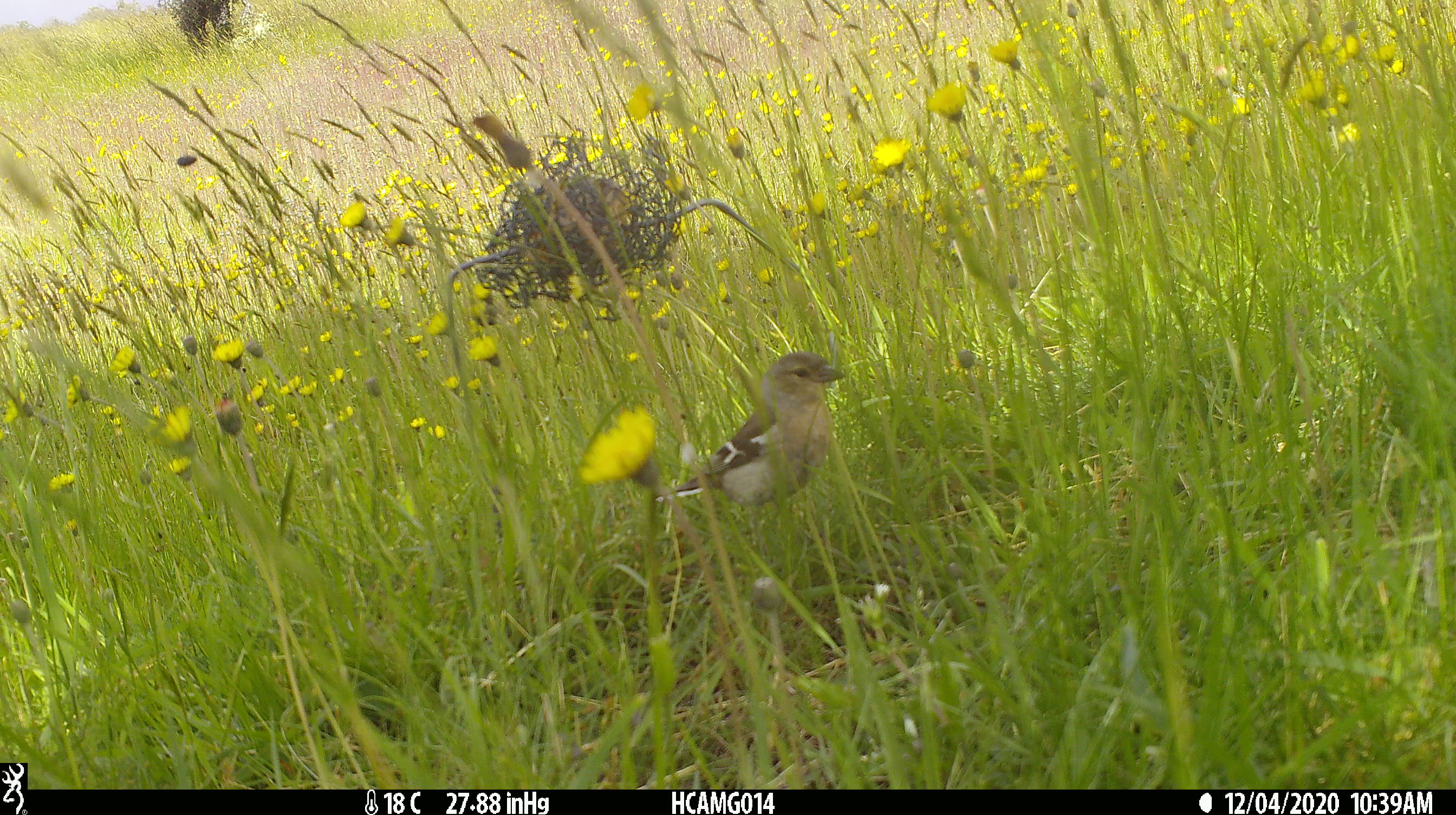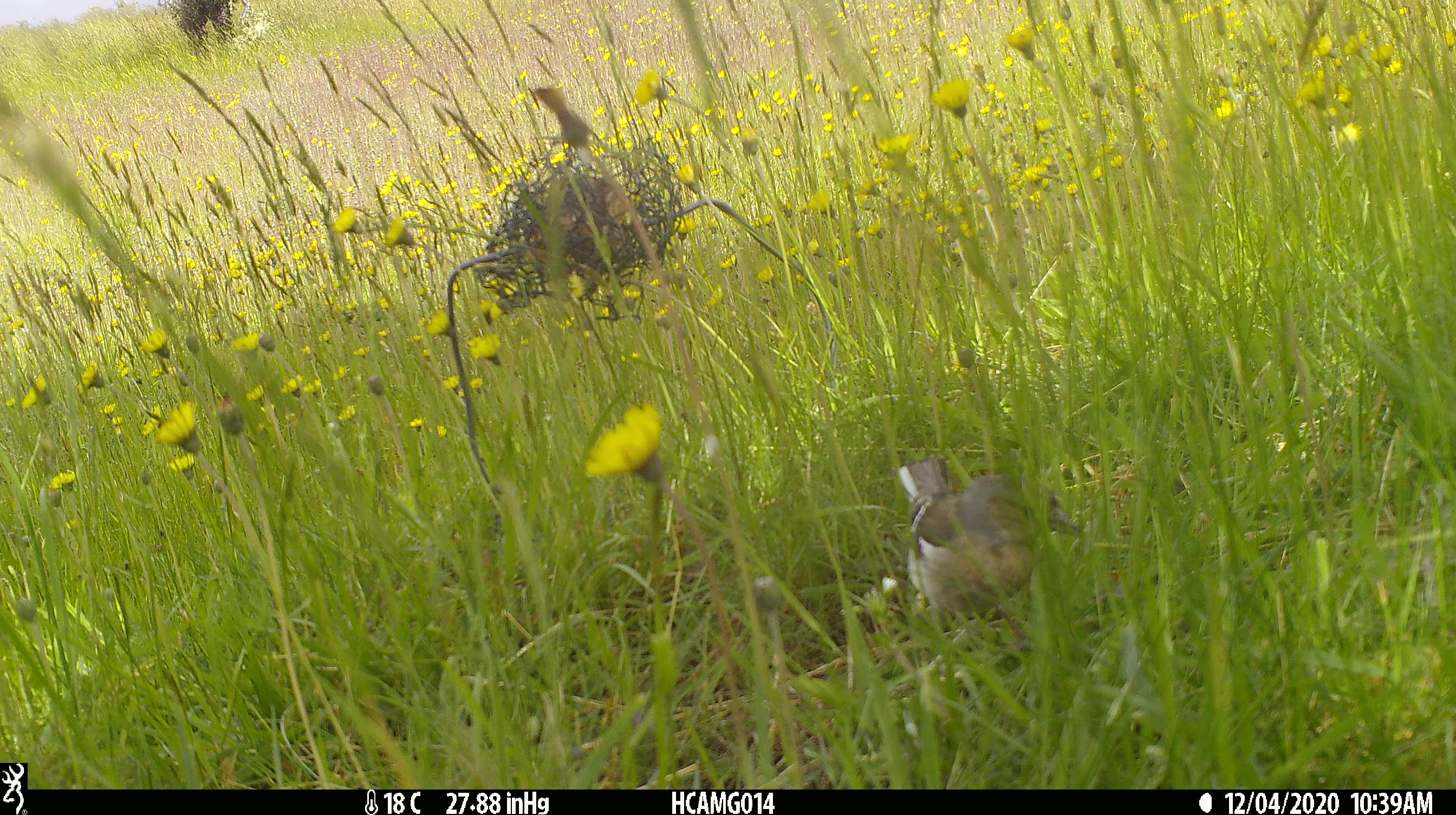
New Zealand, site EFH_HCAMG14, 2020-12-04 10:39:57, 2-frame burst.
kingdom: Animalia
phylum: Chordata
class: Aves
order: Passeriformes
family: Fringillidae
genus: Fringilla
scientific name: Fringilla coelebs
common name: common chaffinch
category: chaffinch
Chaffinch (common chaffinch) (Fringilla coelebs).